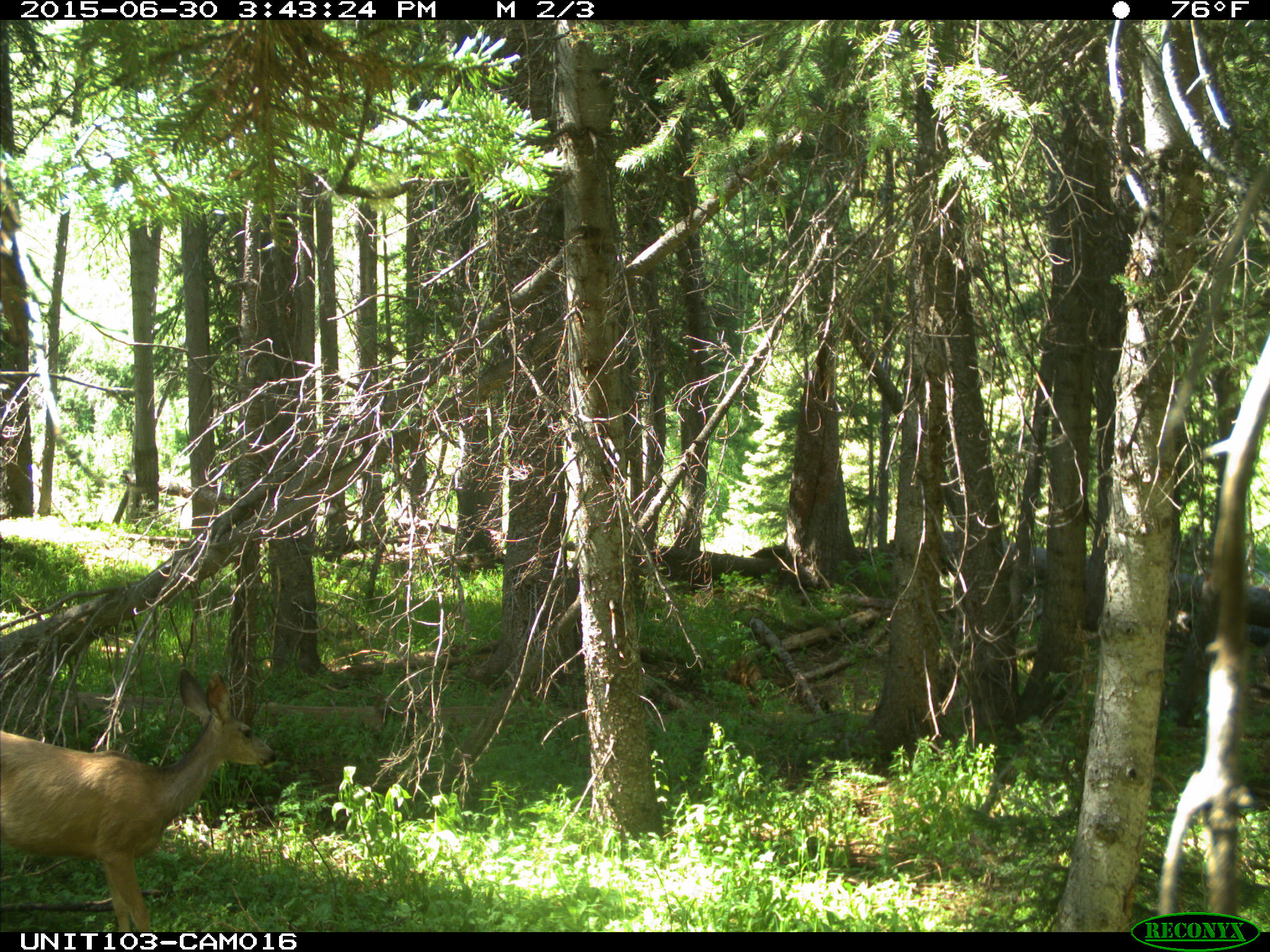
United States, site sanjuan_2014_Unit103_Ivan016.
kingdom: Animalia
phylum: Chordata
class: Mammalia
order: Artiodactyla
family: Cervidae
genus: Odocoileus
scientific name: Odocoileus hemionus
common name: mule deer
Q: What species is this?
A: Odocoileus hemionus (mule deer).